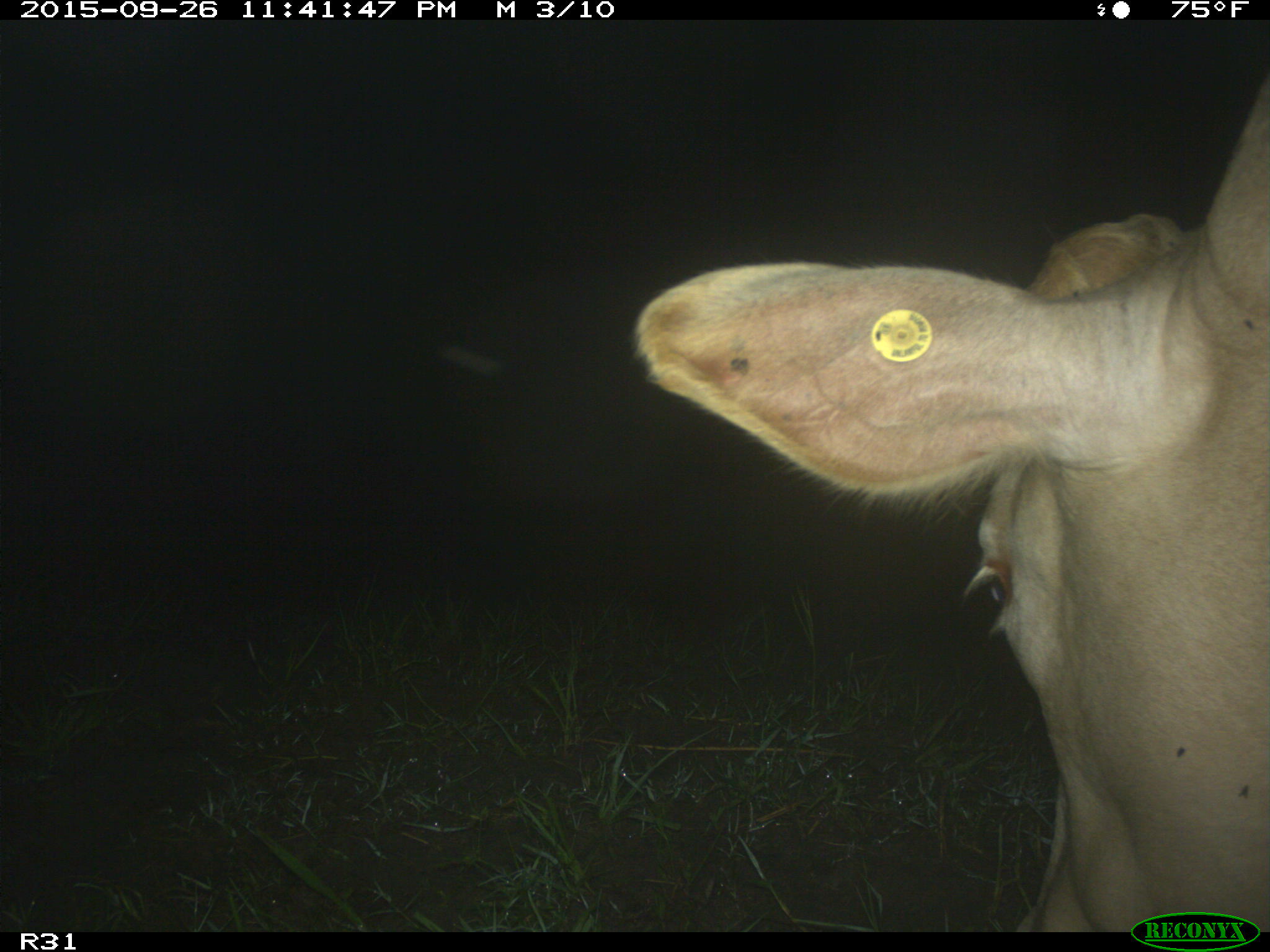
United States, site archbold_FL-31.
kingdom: Animalia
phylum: Chordata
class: Mammalia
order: Artiodactyla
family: Bovidae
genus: Bos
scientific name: Bos taurus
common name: domestic cow